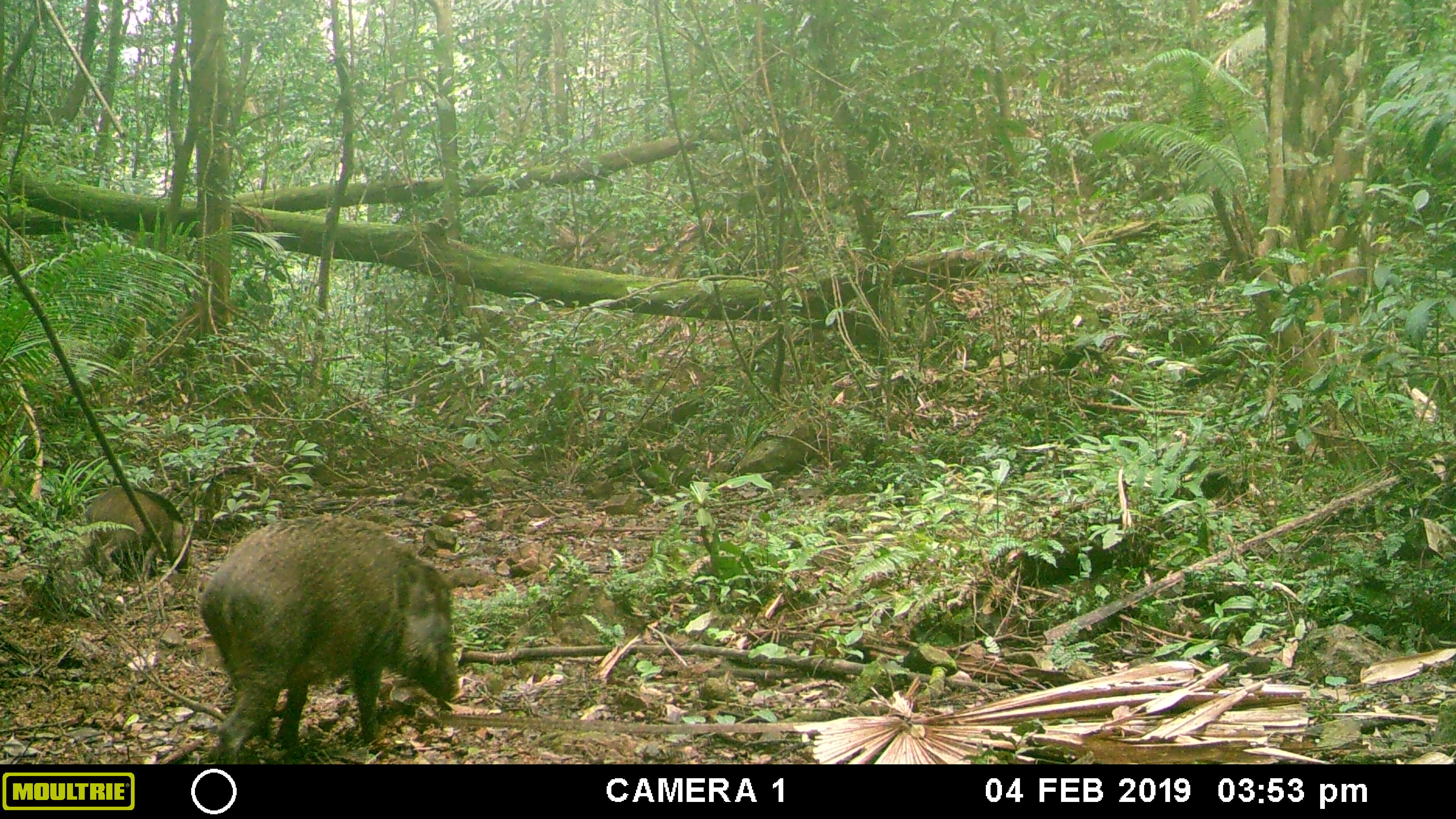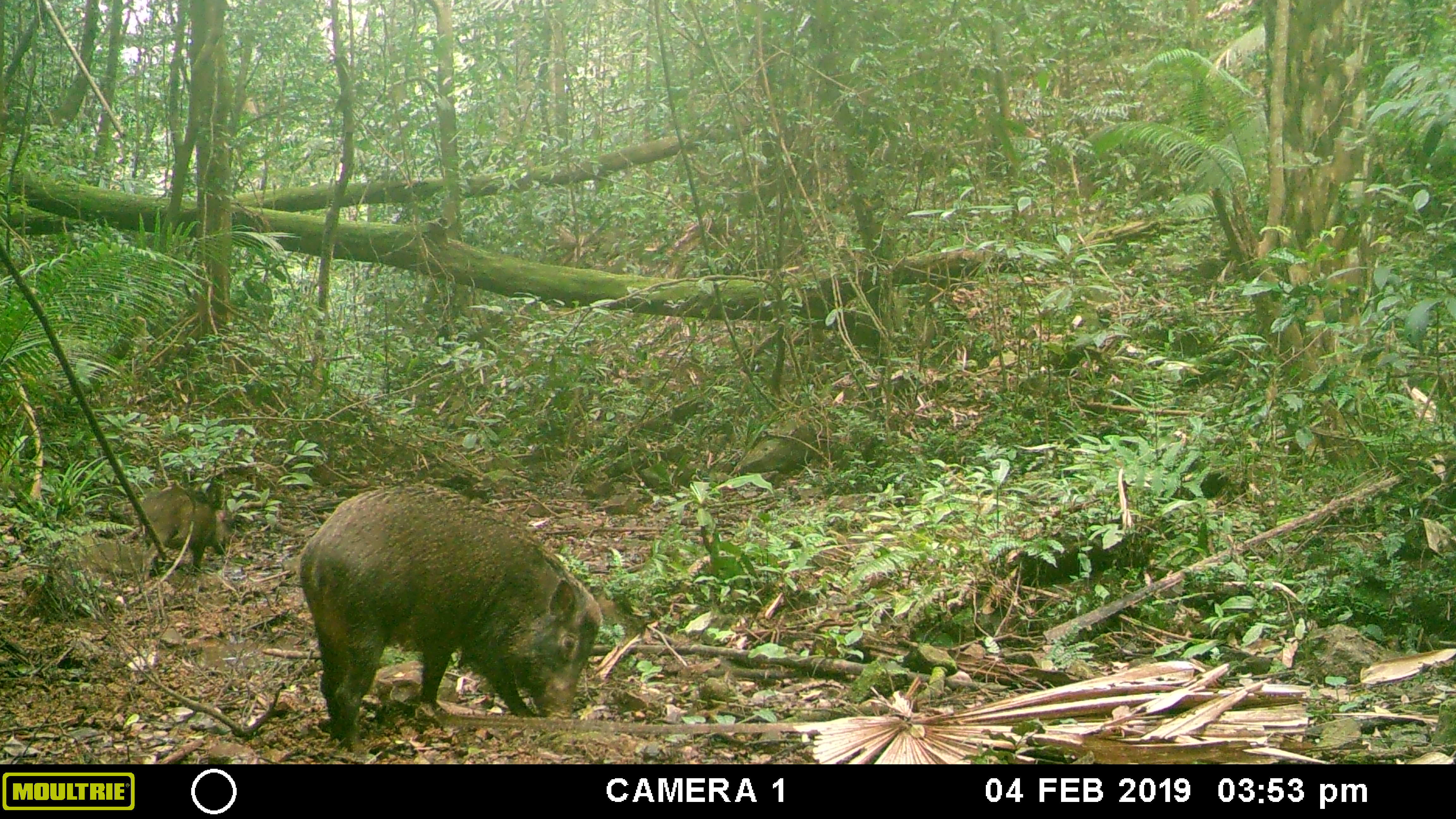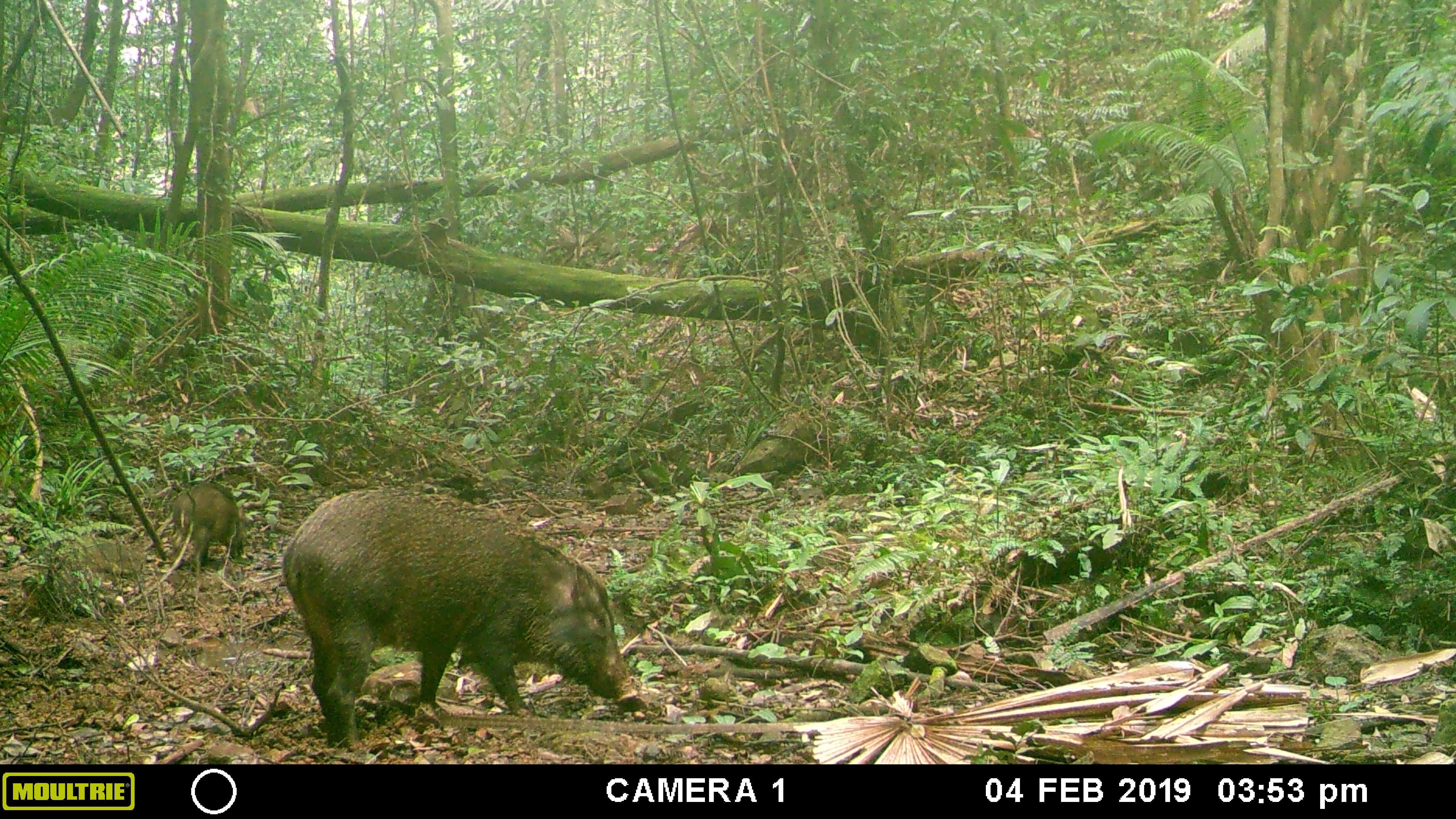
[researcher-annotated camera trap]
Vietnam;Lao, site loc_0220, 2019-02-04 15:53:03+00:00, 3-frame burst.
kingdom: Animalia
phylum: Chordata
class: Mammalia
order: Artiodactyla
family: Suidae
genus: Sus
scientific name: Sus scrofa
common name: eurasian wild pig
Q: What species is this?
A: Eurasian wild pig (Sus scrofa).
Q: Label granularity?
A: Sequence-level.